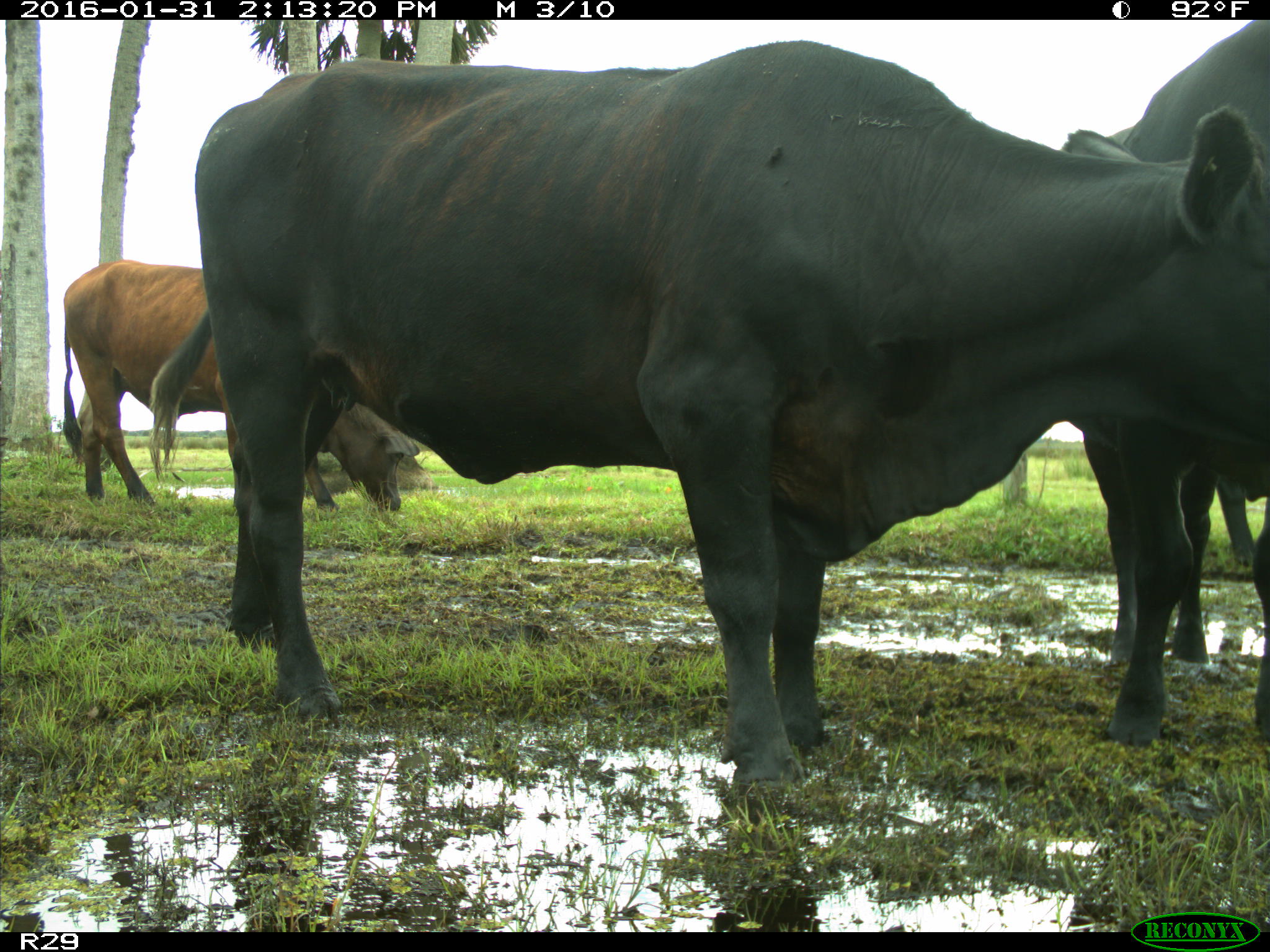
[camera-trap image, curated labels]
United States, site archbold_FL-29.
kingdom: Animalia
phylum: Chordata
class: Mammalia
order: Artiodactyla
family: Bovidae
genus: Bos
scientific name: Bos taurus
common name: domestic cow